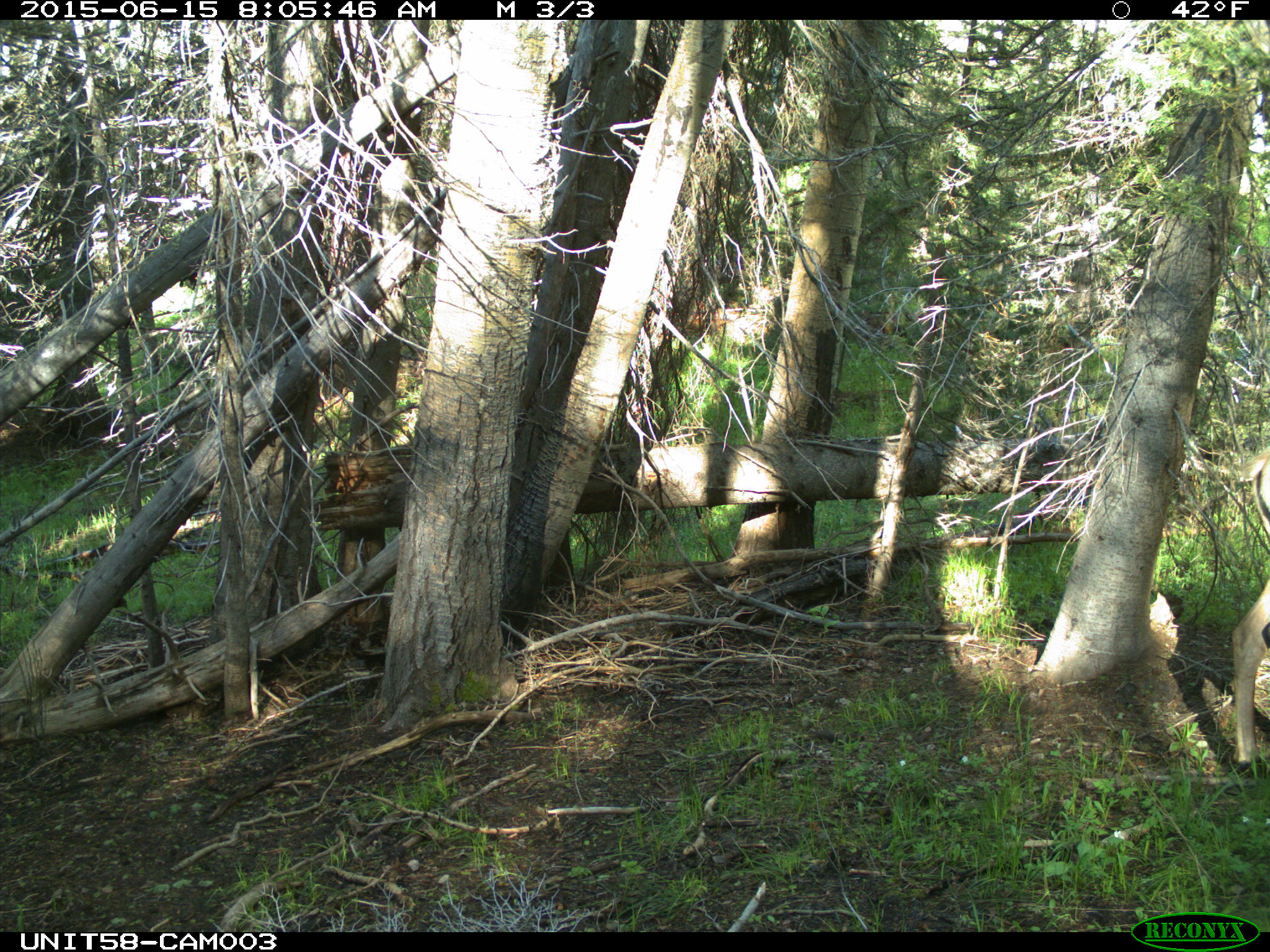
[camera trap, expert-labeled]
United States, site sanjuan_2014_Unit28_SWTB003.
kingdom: Animalia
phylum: Chordata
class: Mammalia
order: Artiodactyla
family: Cervidae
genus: Cervus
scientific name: Cervus elaphus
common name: red deer